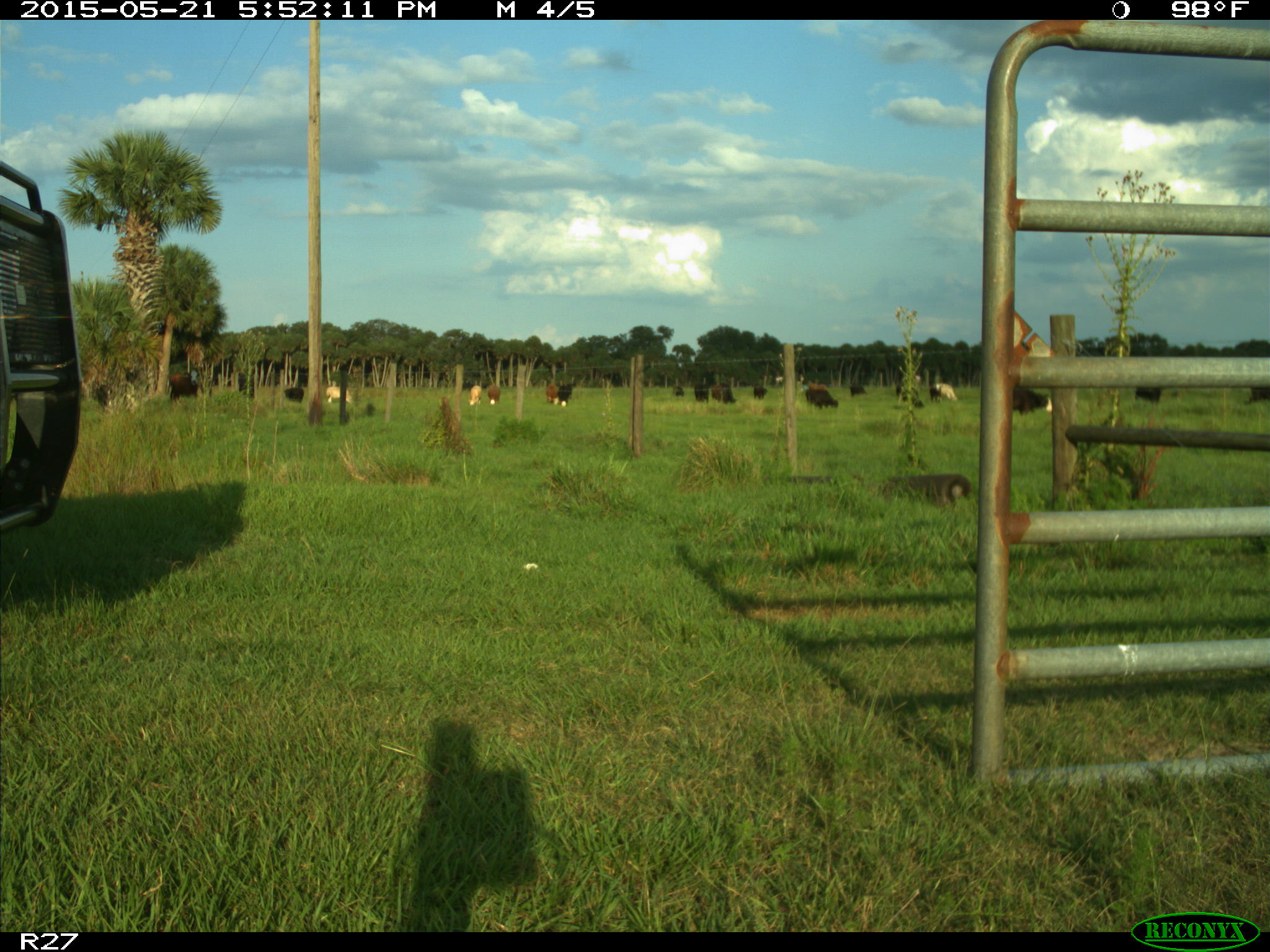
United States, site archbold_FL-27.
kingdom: Animalia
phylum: Chordata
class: Mammalia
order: Artiodactyla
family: Bovidae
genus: Bos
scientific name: Bos taurus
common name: domestic cow